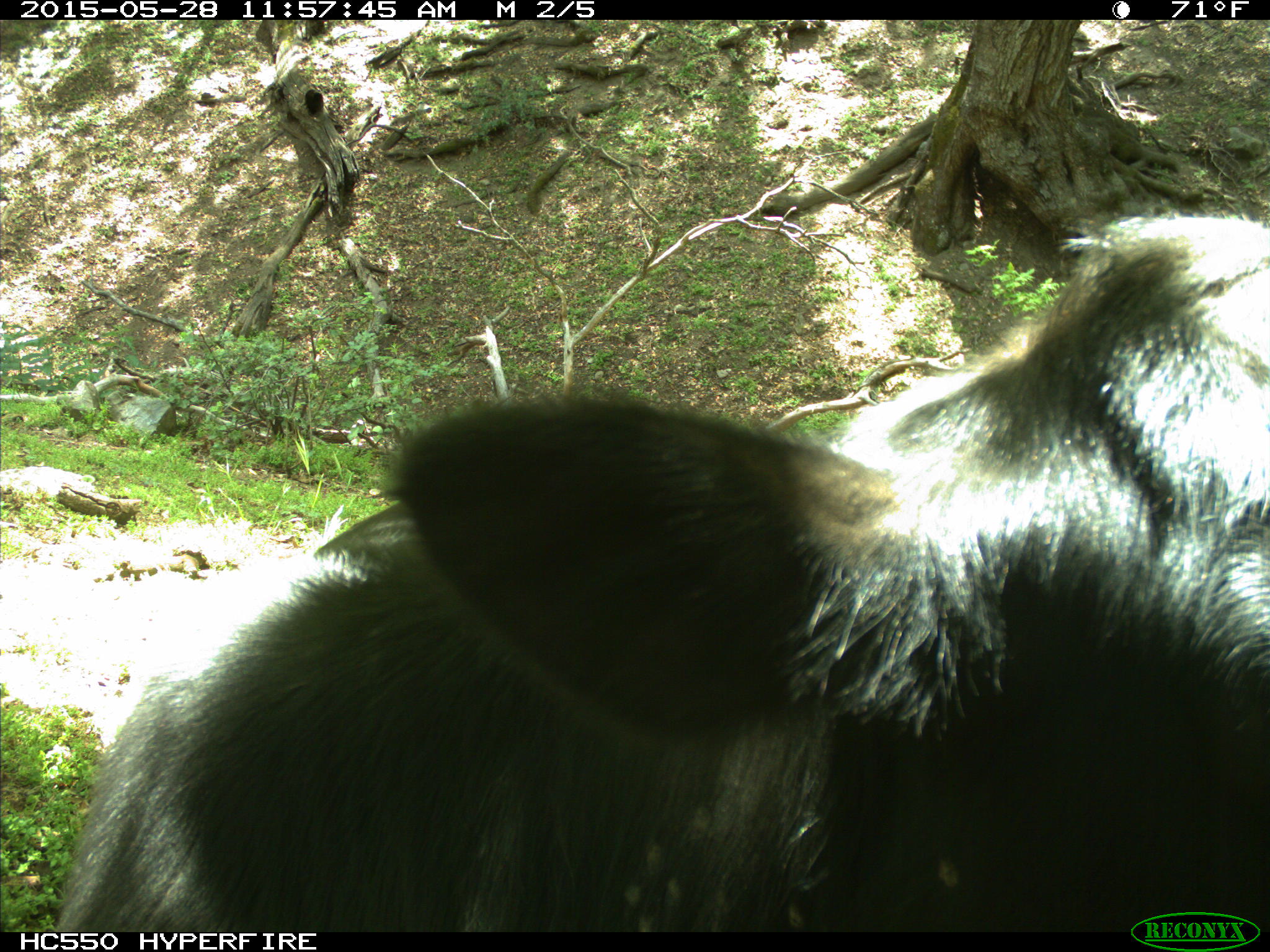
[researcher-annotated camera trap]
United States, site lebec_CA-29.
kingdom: Animalia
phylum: Chordata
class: Mammalia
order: Artiodactyla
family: Bovidae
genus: Bos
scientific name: Bos taurus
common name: domestic cow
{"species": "Bos taurus (domestic cow)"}